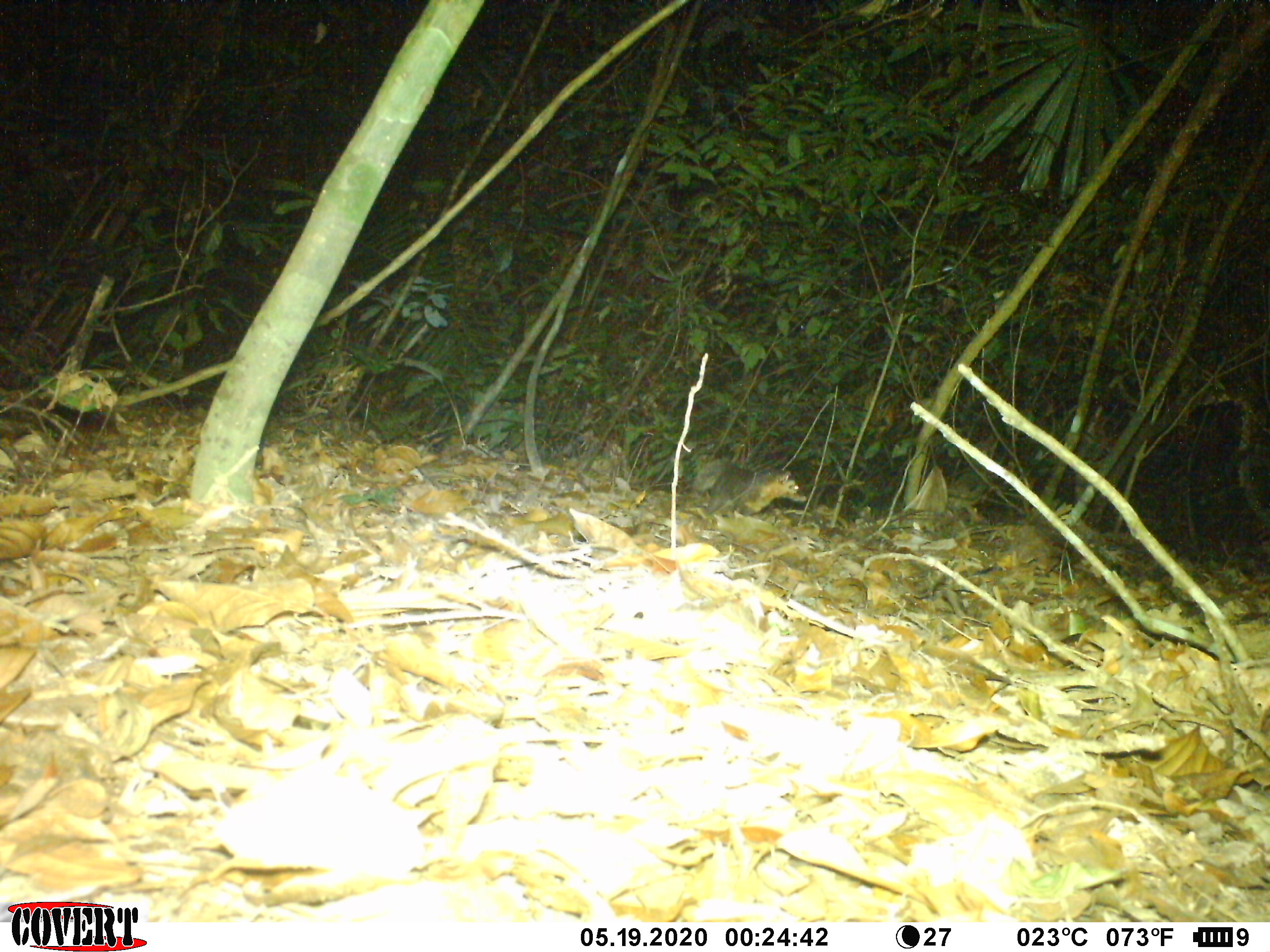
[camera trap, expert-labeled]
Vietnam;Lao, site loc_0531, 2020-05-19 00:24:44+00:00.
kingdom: Animalia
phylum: Chordata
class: Mammalia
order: Carnivora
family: Mustelidae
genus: Melogale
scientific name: Melogale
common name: ferret badger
Ferret badger (Melogale). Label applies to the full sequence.